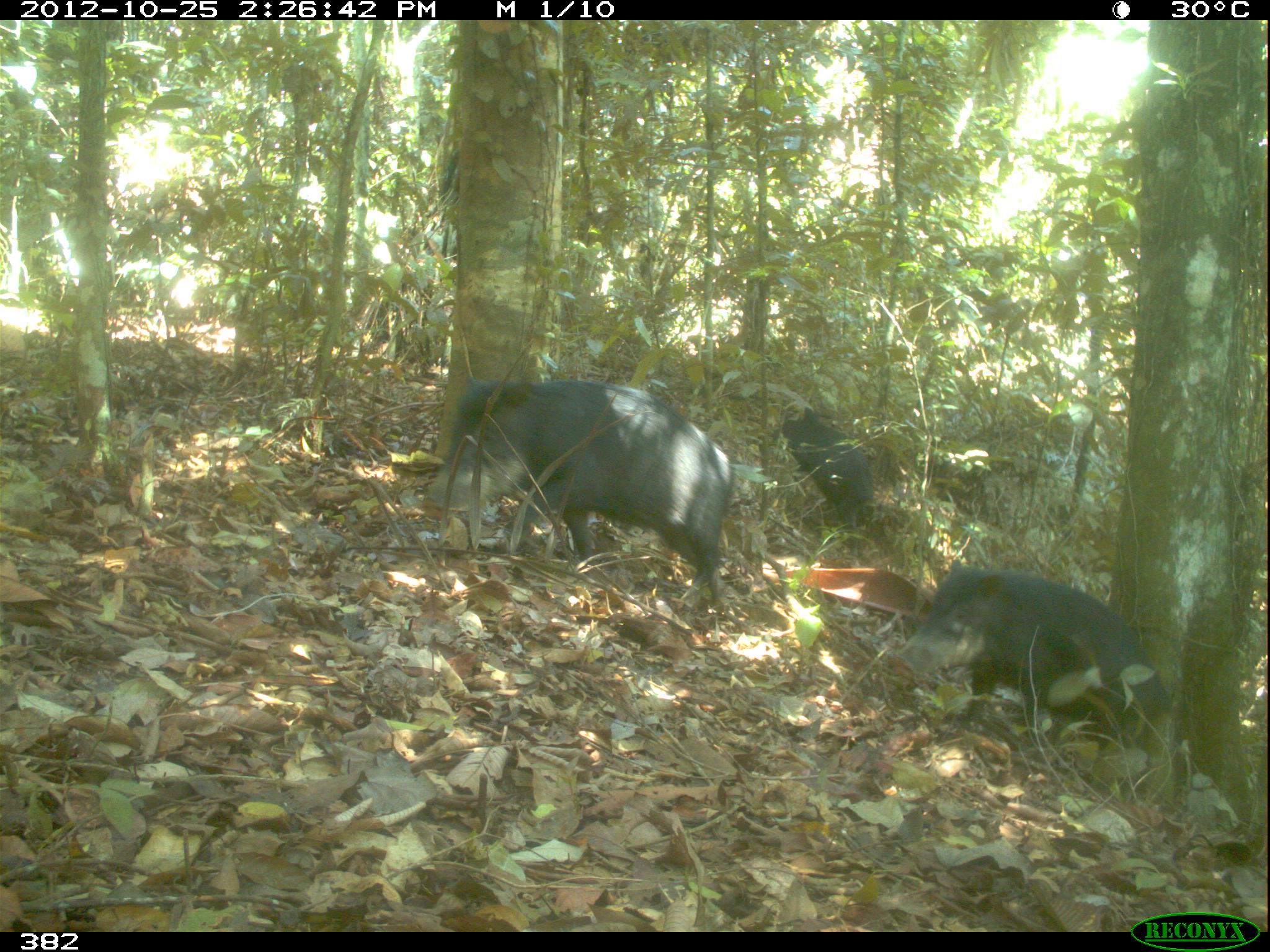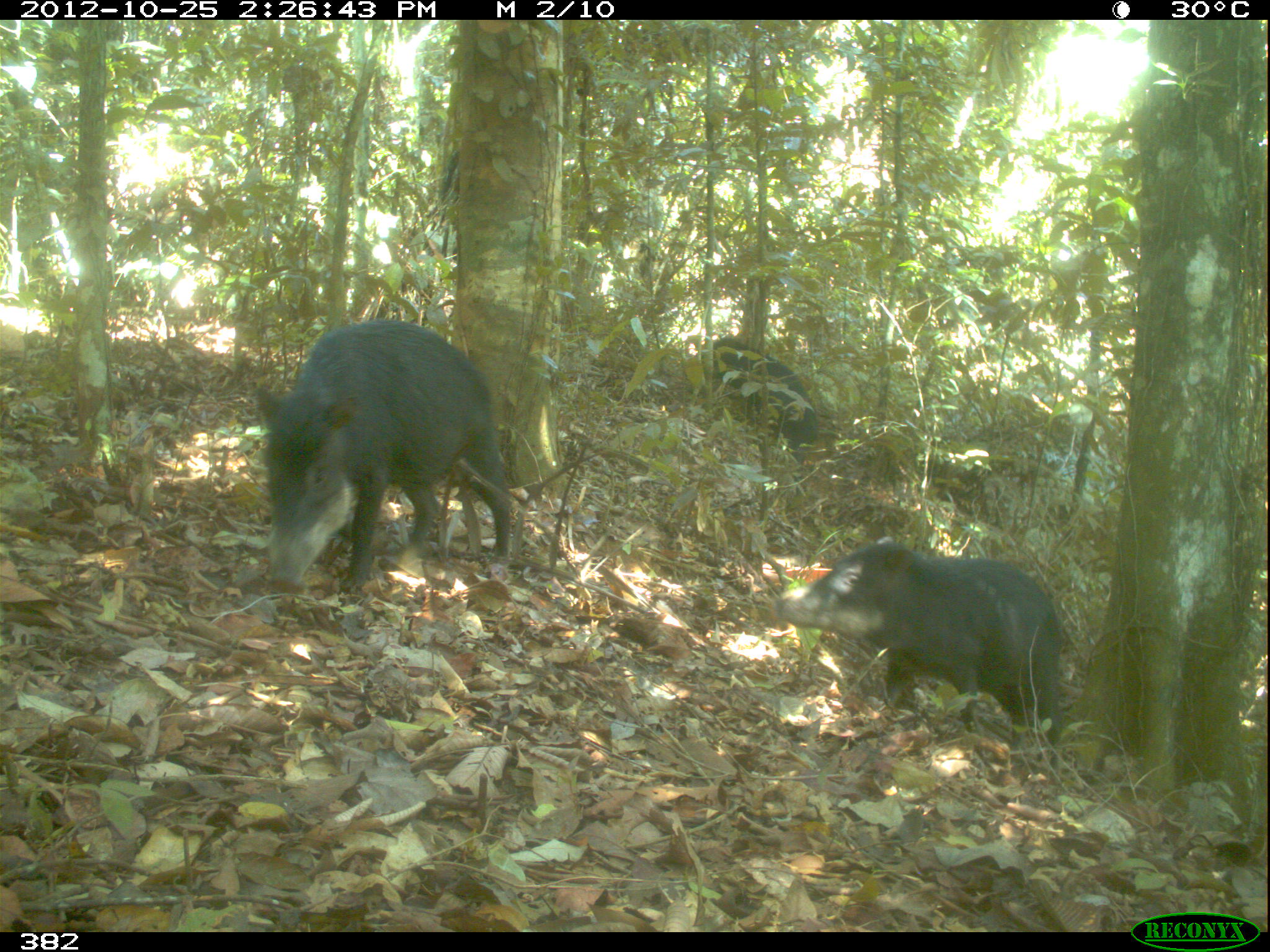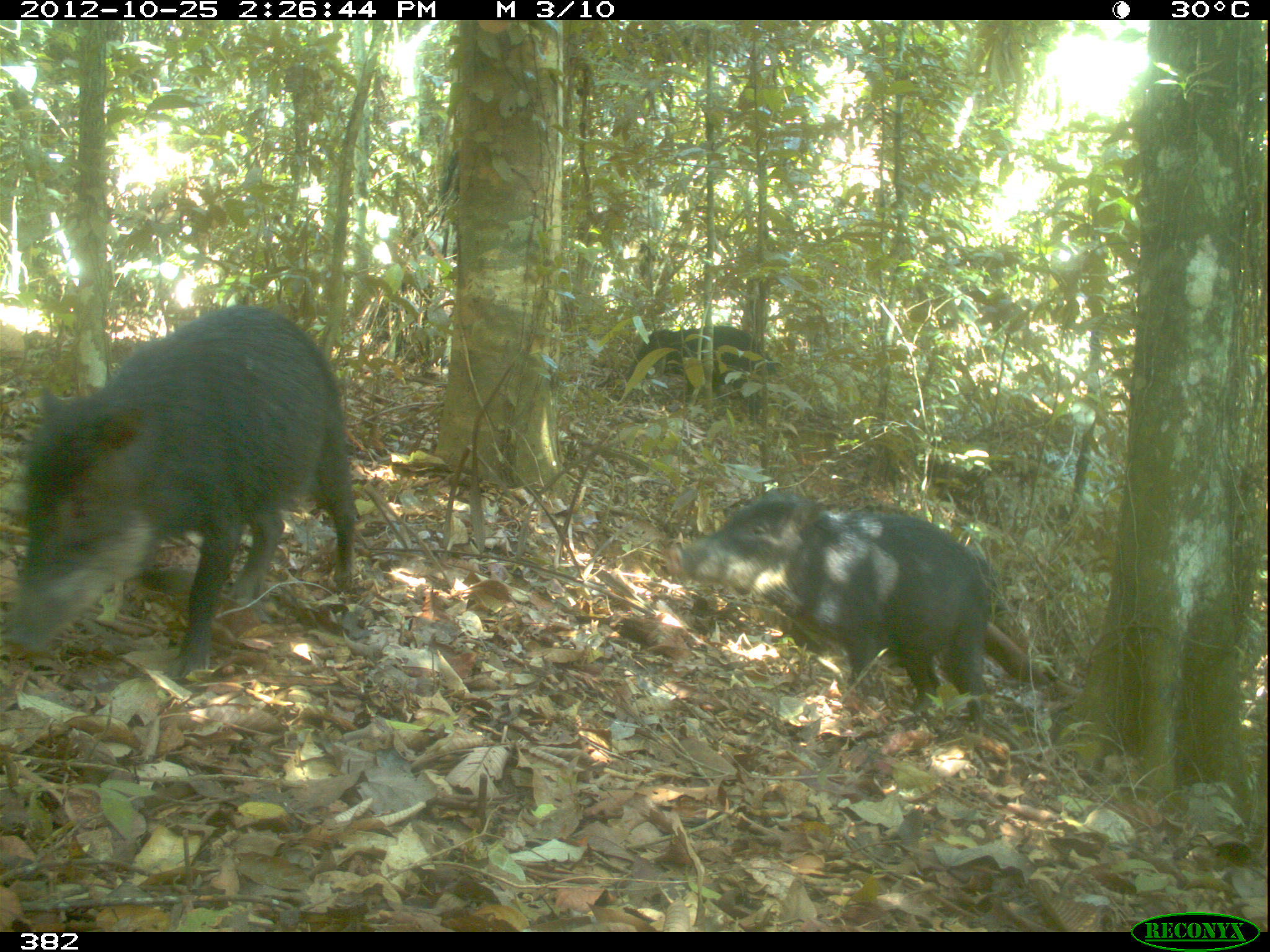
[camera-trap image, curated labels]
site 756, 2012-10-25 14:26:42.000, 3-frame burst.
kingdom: Animalia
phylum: Chordata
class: Mammalia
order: Artiodactyla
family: Tayassuidae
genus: Tayassu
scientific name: Tayassu pecari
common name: white-lipped peccary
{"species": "Tayassu pecari (white-lipped peccary)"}